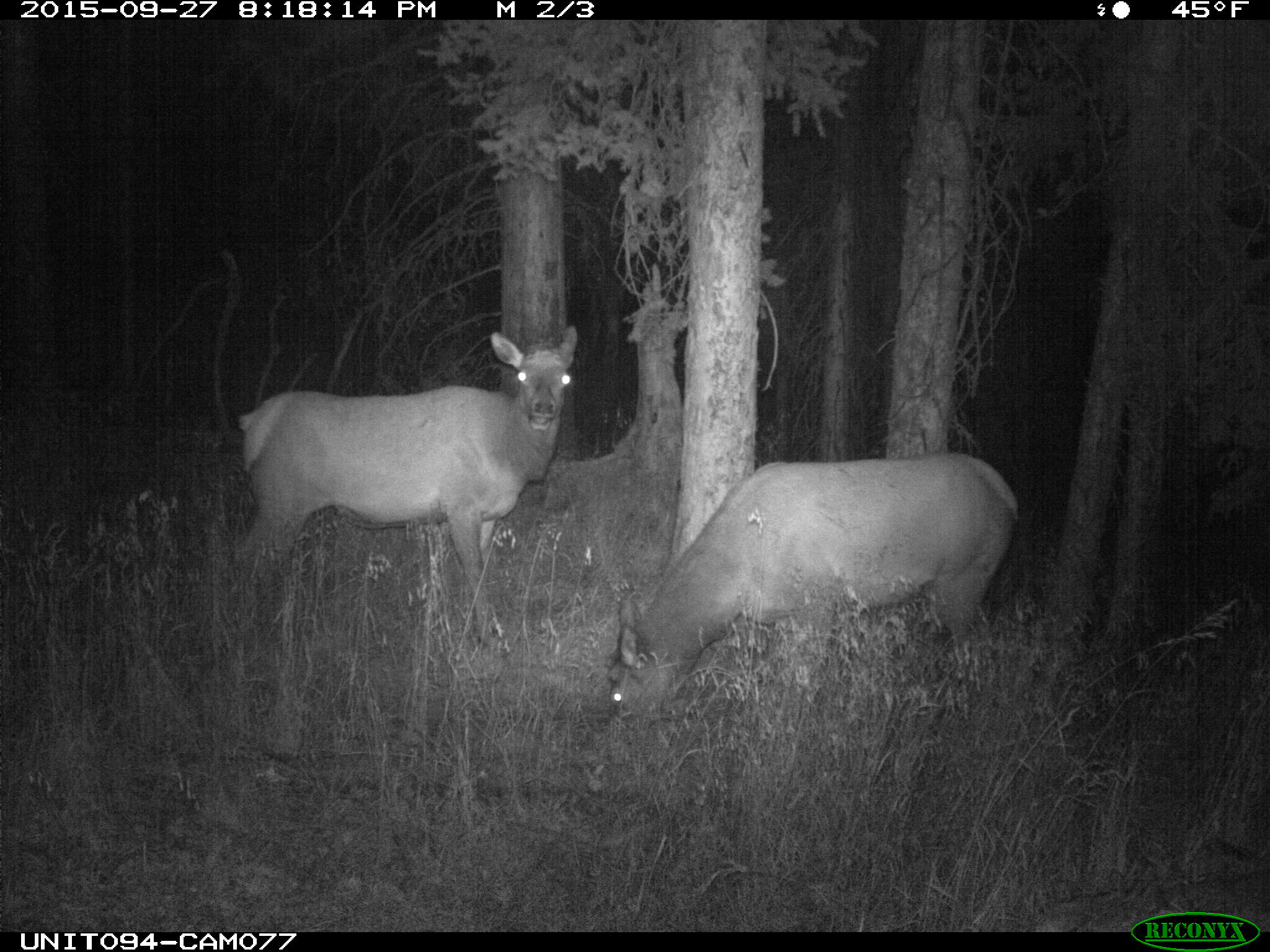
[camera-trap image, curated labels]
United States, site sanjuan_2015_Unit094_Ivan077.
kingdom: Animalia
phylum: Chordata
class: Mammalia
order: Artiodactyla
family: Cervidae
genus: Cervus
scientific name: Cervus elaphus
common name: red deer